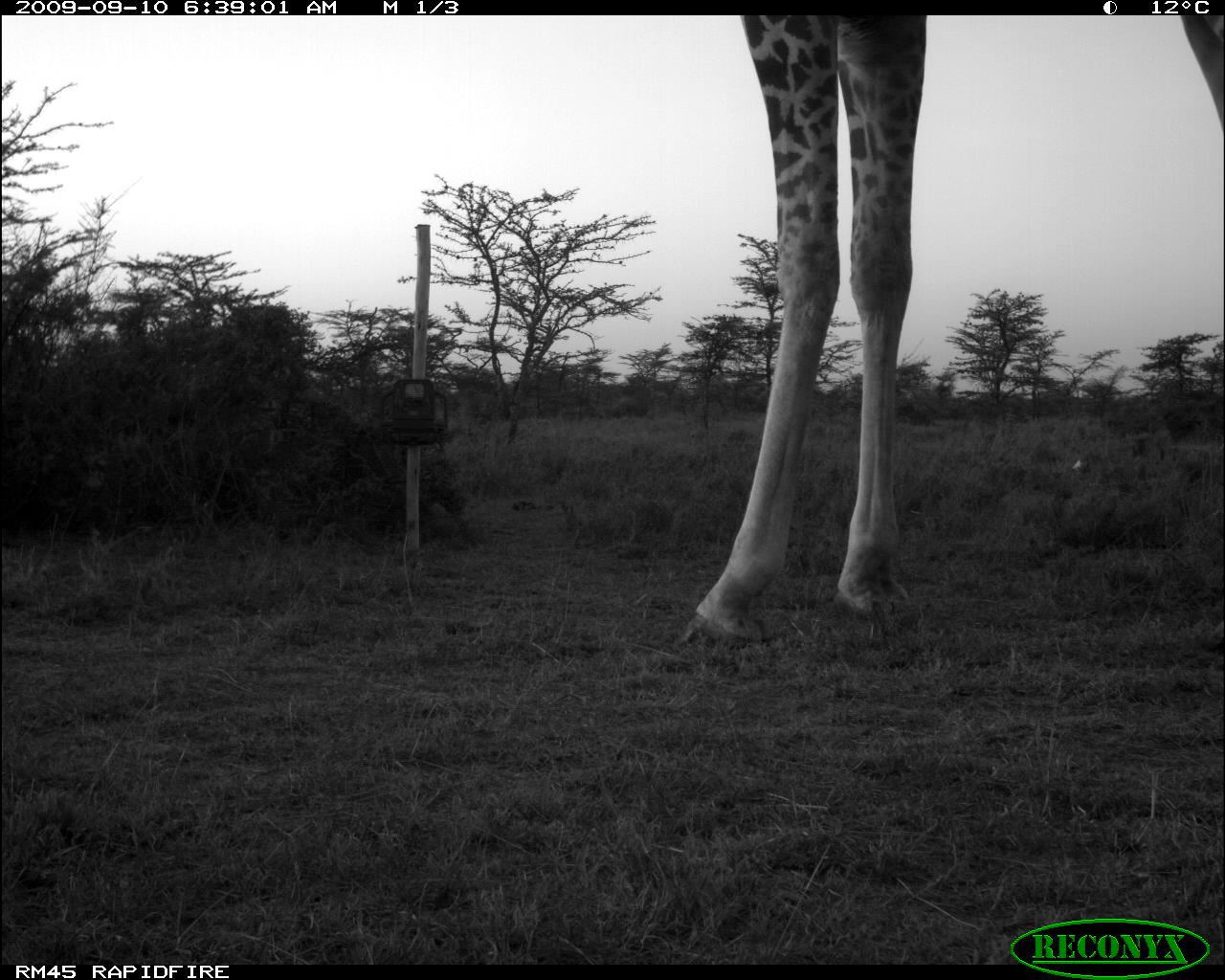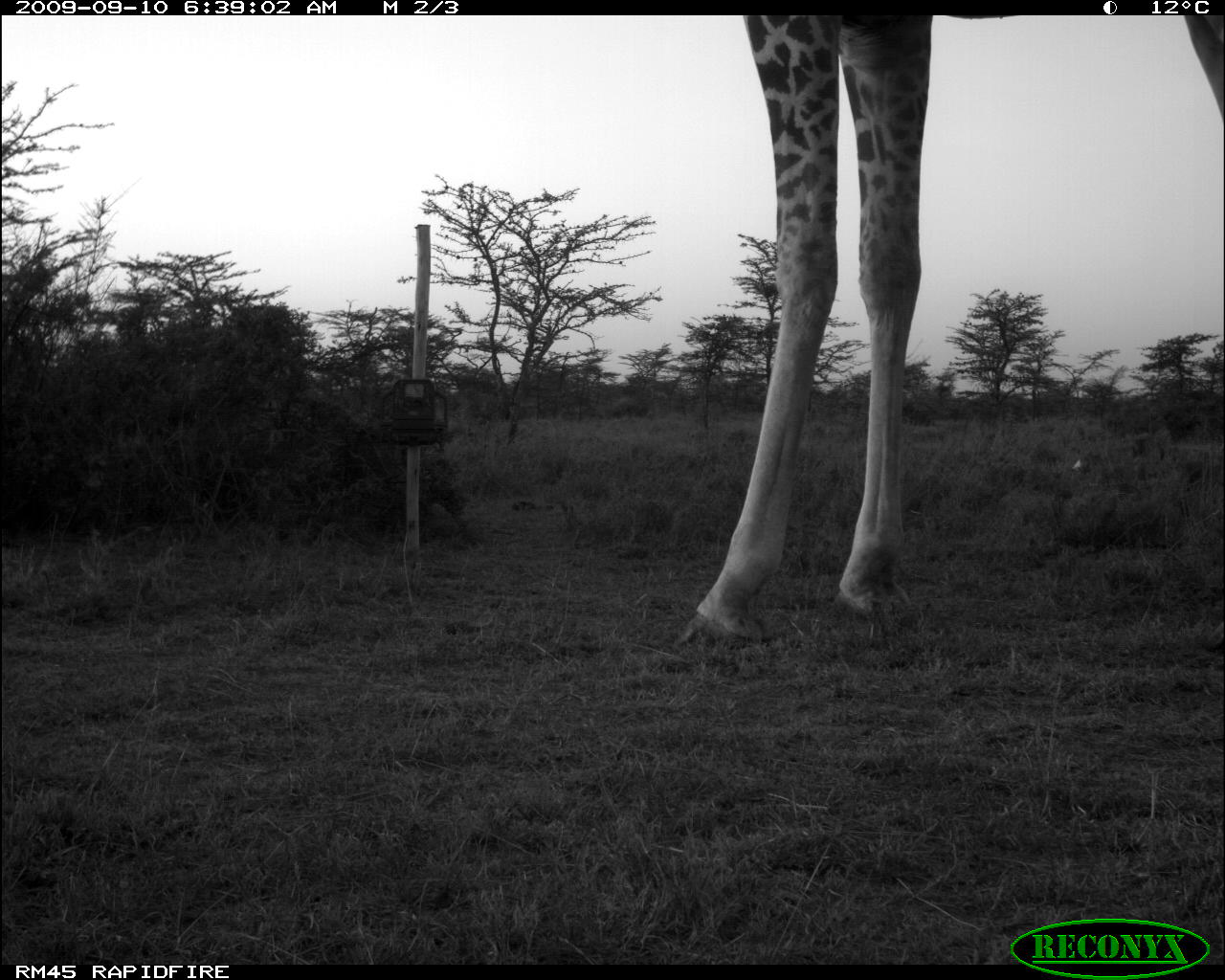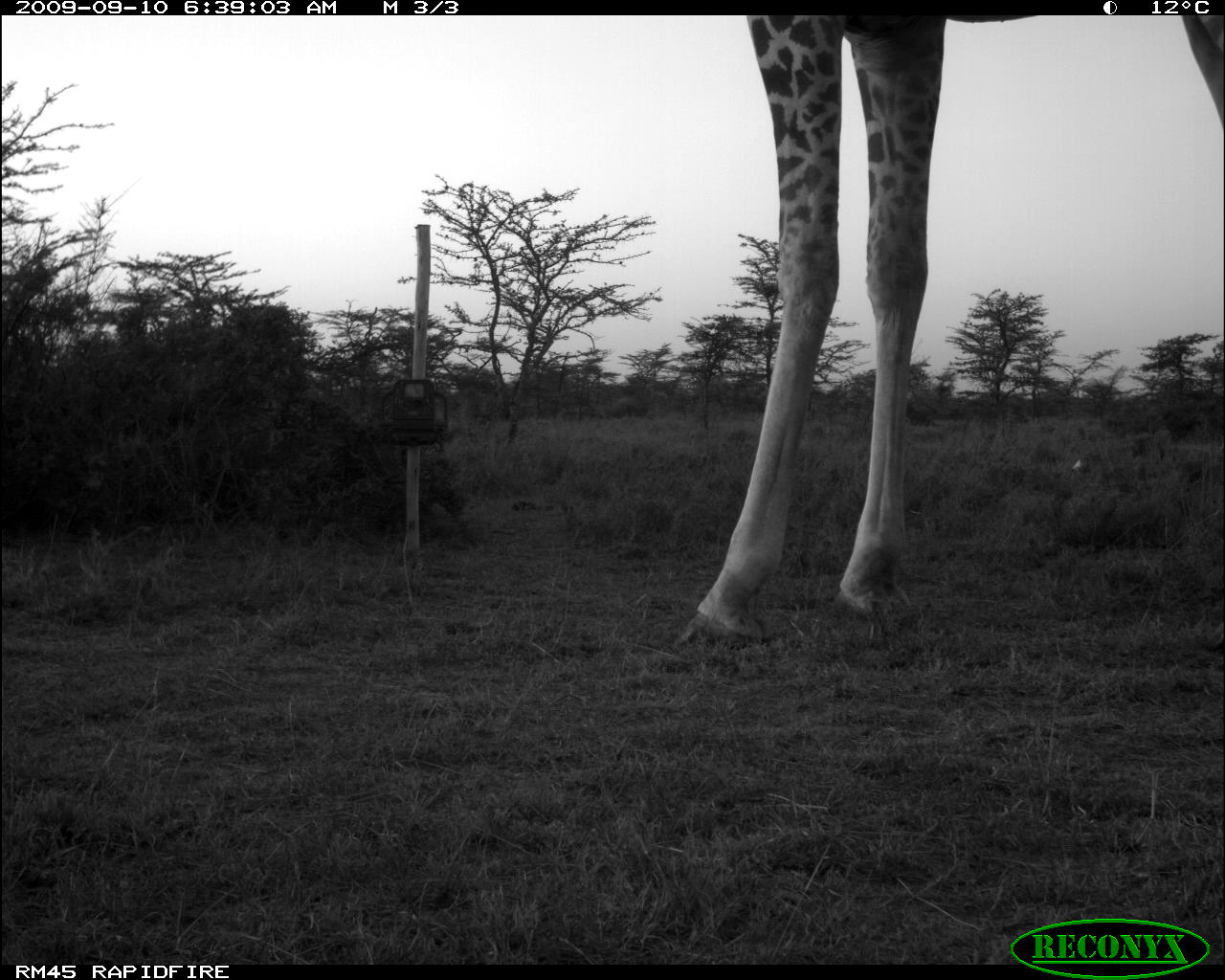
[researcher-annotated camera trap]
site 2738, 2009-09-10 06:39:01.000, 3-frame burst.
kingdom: Animalia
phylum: Chordata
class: Mammalia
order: Artiodactyla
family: Giraffidae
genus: Giraffa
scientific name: Giraffa camelopardalis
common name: giraffe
Giraffa camelopardalis (giraffe), count 1.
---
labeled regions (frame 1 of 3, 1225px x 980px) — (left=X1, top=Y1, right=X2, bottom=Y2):
giraffa camelopardalis: (left=635, top=11, right=1225, bottom=681)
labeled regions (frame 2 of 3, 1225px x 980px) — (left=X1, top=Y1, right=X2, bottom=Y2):
giraffa camelopardalis: (left=672, top=15, right=1225, bottom=649)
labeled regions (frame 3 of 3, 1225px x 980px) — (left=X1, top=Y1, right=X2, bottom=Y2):
giraffa camelopardalis: (left=675, top=13, right=1225, bottom=654)